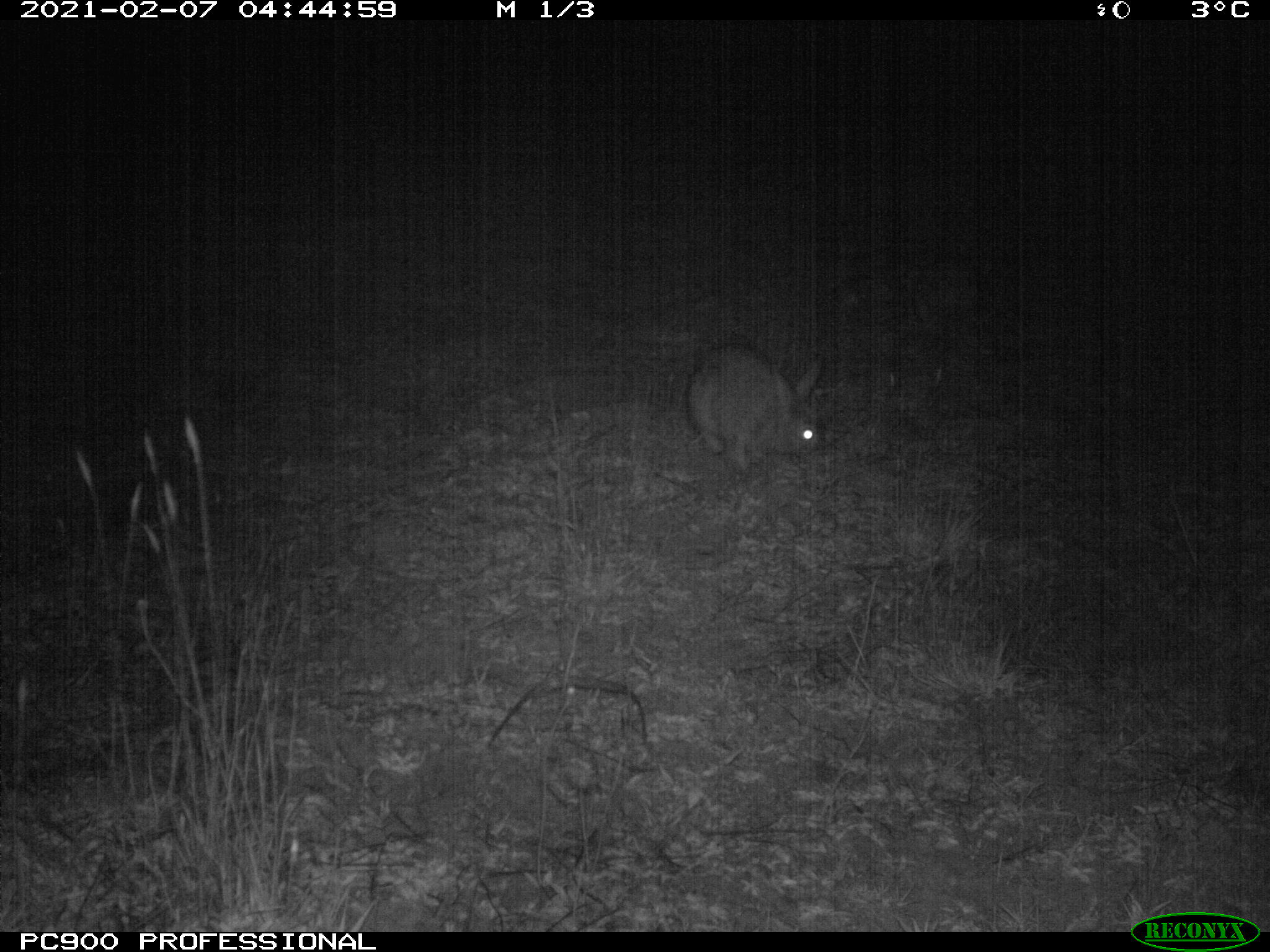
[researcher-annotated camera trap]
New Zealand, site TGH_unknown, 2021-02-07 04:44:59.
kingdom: Animalia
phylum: Chordata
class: Mammalia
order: Lagomorpha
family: Leporidae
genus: Oryctolagus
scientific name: Oryctolagus cuniculus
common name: european rabbit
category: rabbit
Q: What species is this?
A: Rabbit (european rabbit) (Oryctolagus cuniculus).